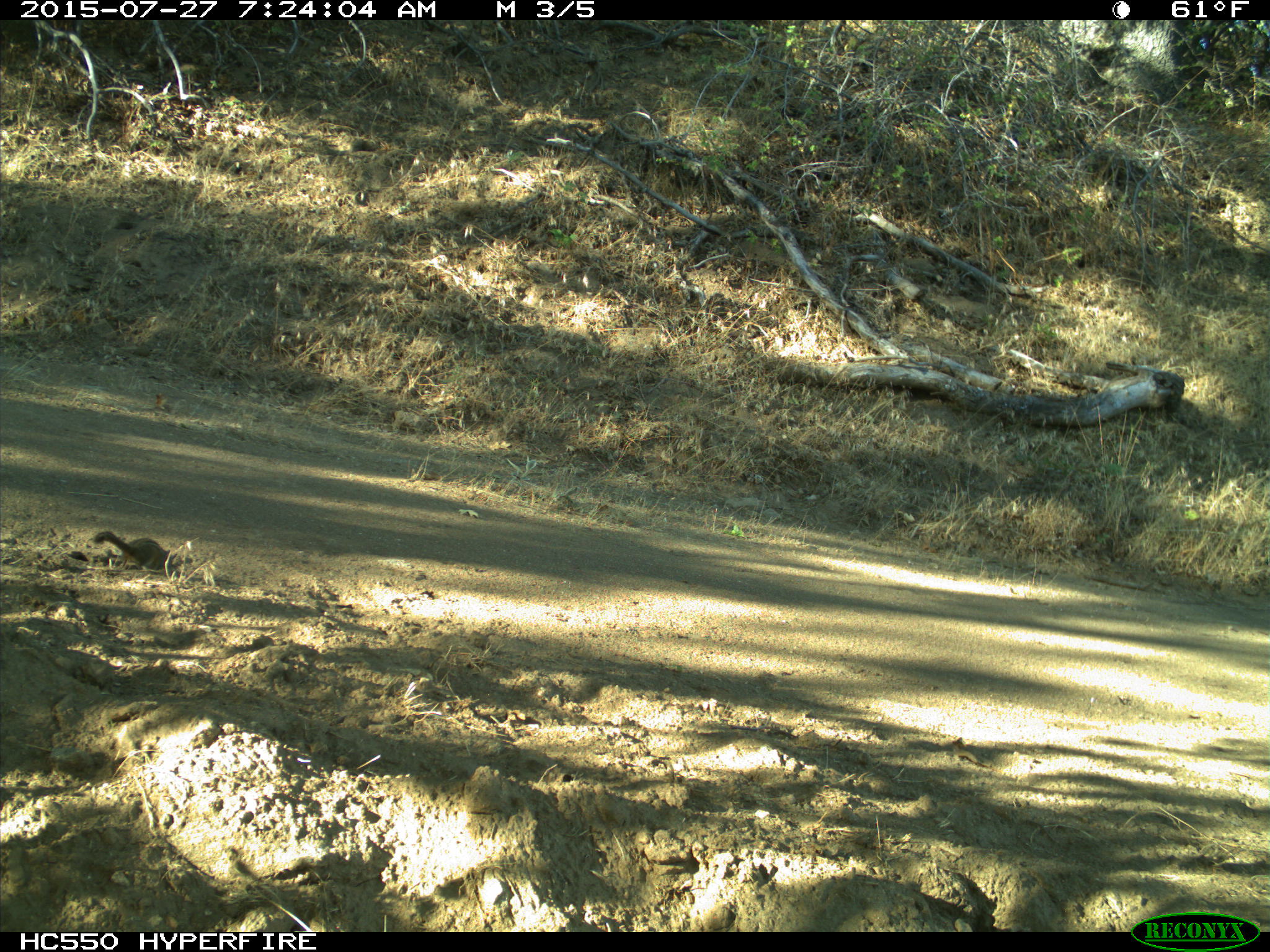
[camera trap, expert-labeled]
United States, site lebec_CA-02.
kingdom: Animalia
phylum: Chordata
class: Mammalia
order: Rodentia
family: Sciuridae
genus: Tamias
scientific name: Tamias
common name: chipmunk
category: unidentified chipmunk